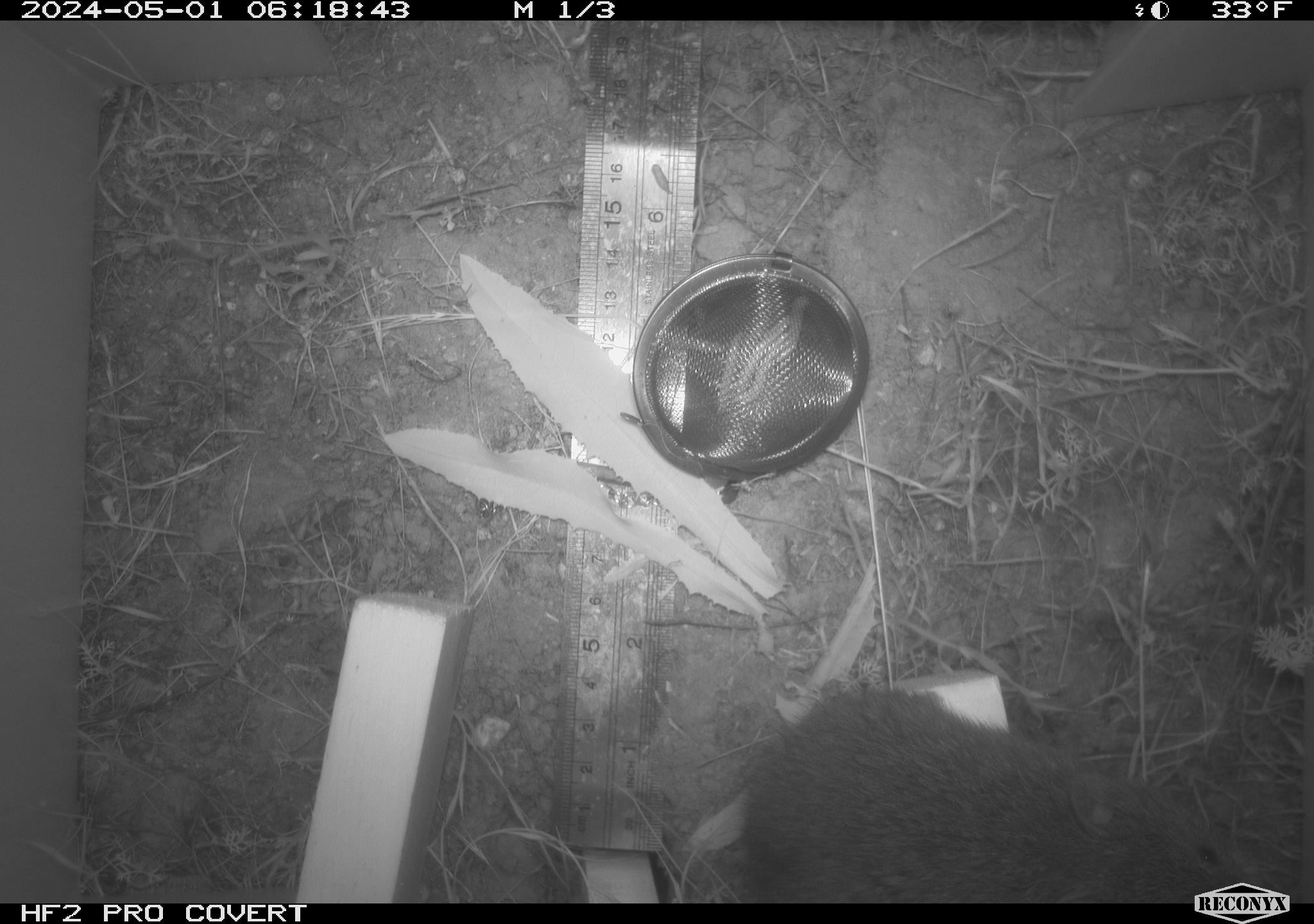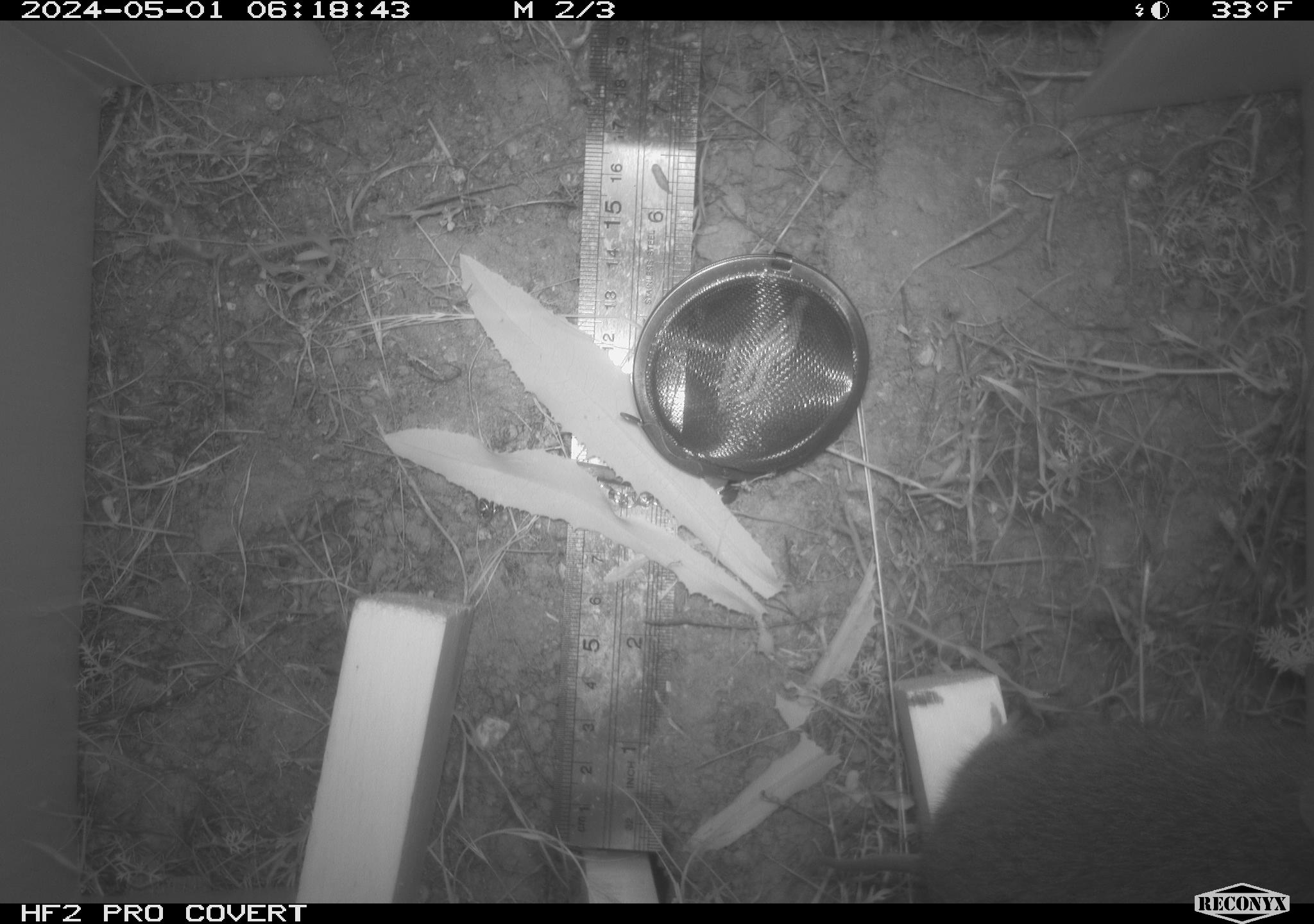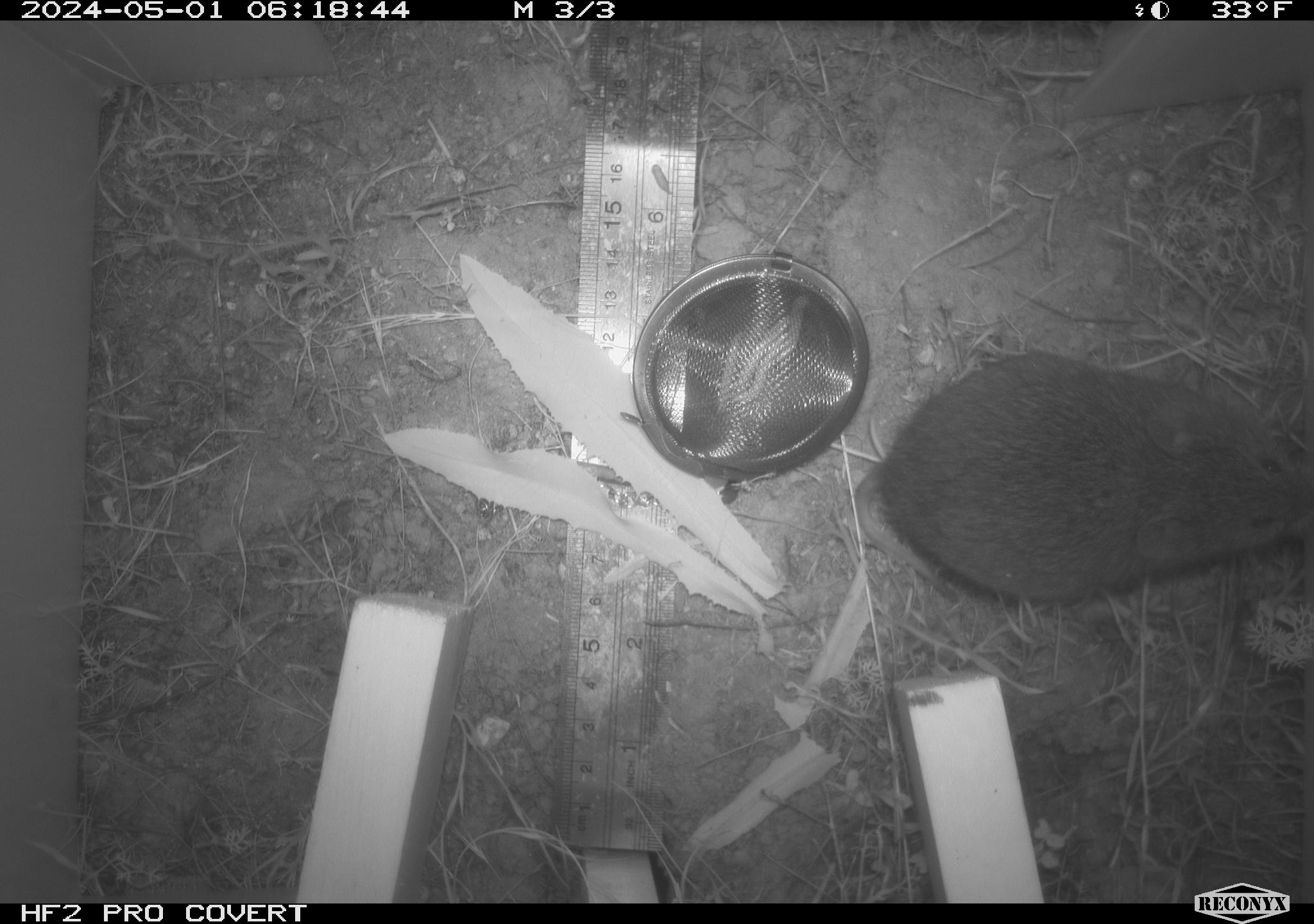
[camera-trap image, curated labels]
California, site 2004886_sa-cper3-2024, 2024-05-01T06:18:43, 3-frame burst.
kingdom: Animalia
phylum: Chordata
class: Mammalia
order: Rodentia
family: Cricetidae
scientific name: Arvicolinae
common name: voles, lemmings, and muskrats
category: arvicolinae subfamily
Arvicolinae subfamily (voles, lemmings, and muskrats) (Arvicolinae).